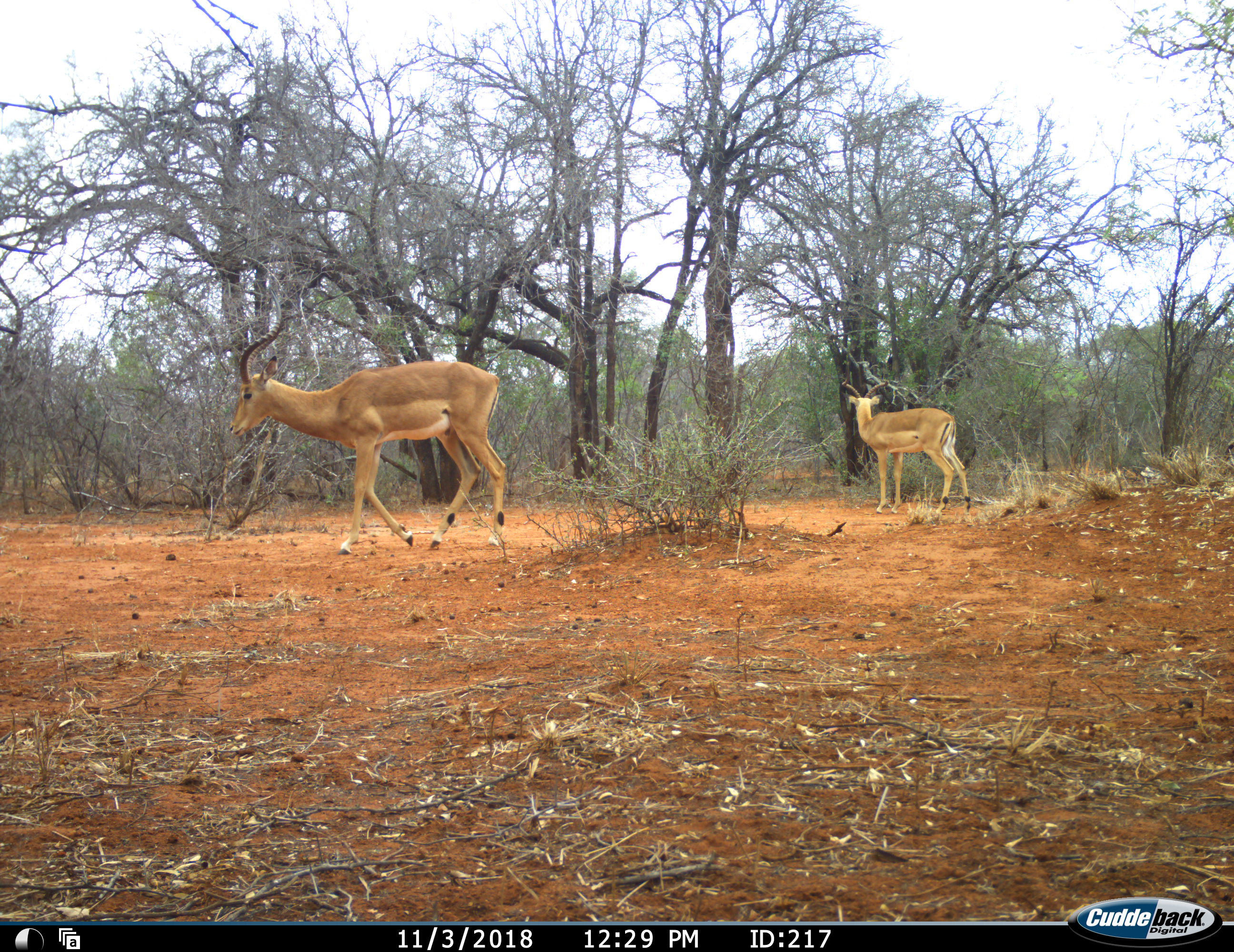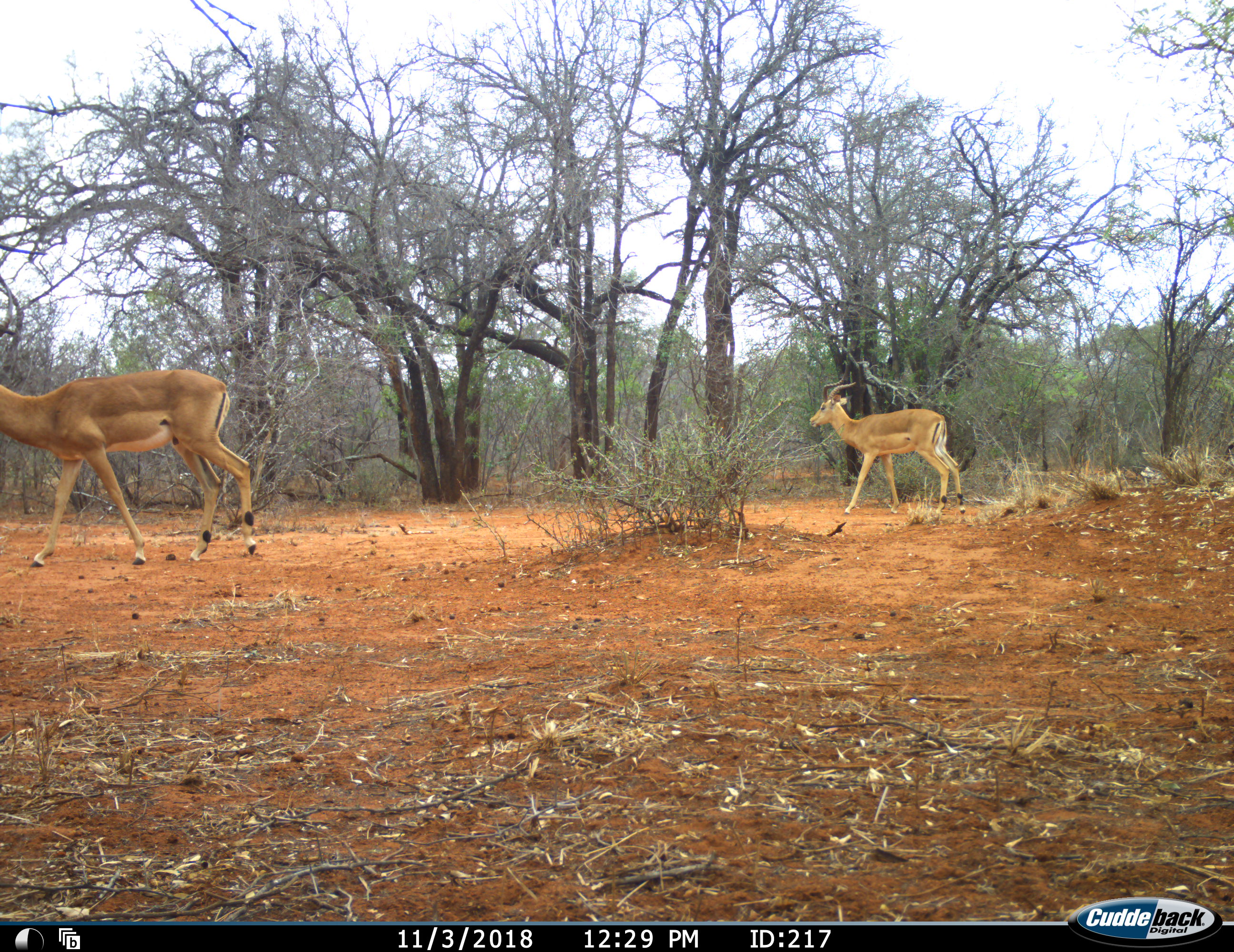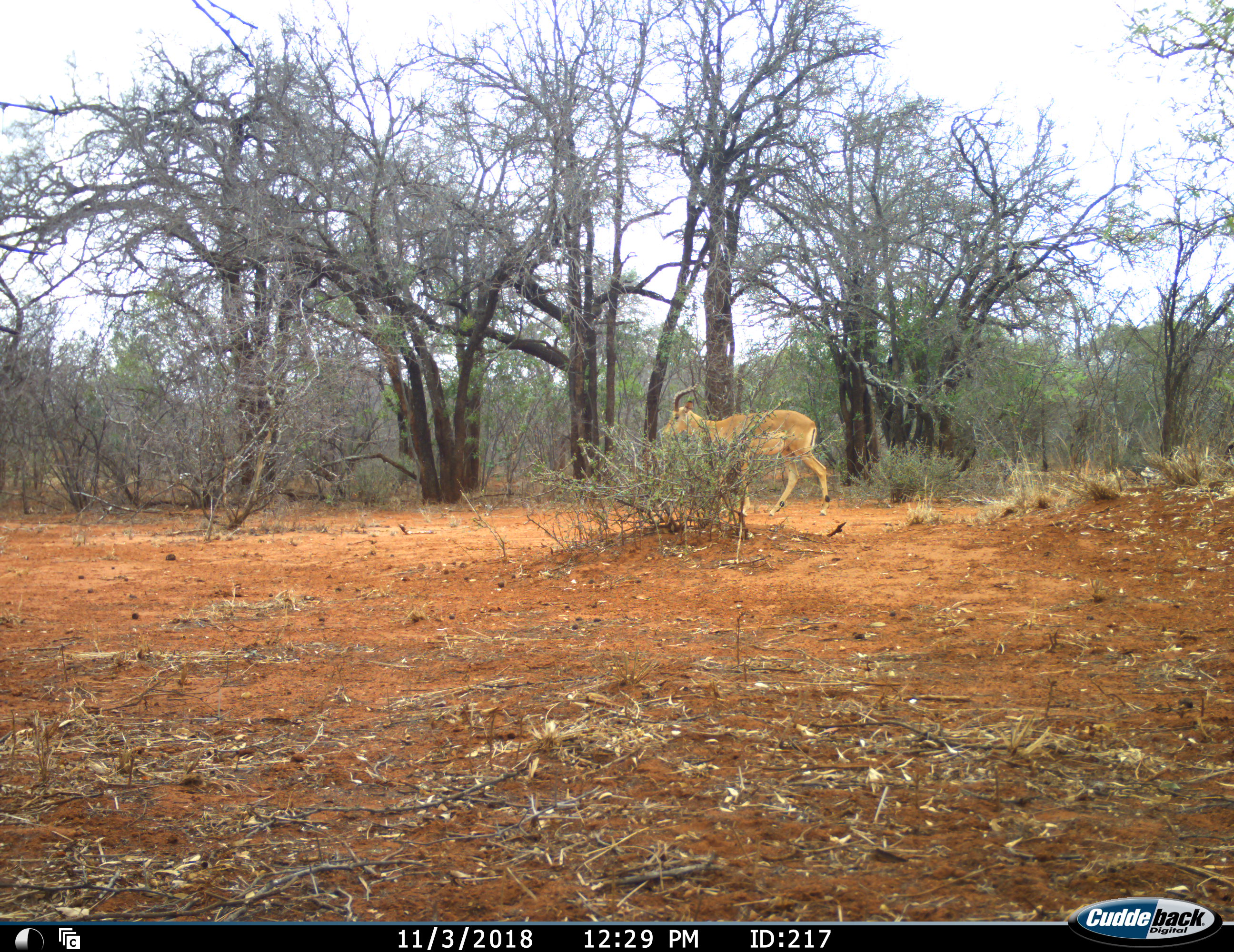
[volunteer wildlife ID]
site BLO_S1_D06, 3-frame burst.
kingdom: Animalia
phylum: Chordata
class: Mammalia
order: Artiodactyla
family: Bovidae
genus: Aepyceros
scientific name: Aepyceros melampus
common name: impala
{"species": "impala (Aepyceros melampus)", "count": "2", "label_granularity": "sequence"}